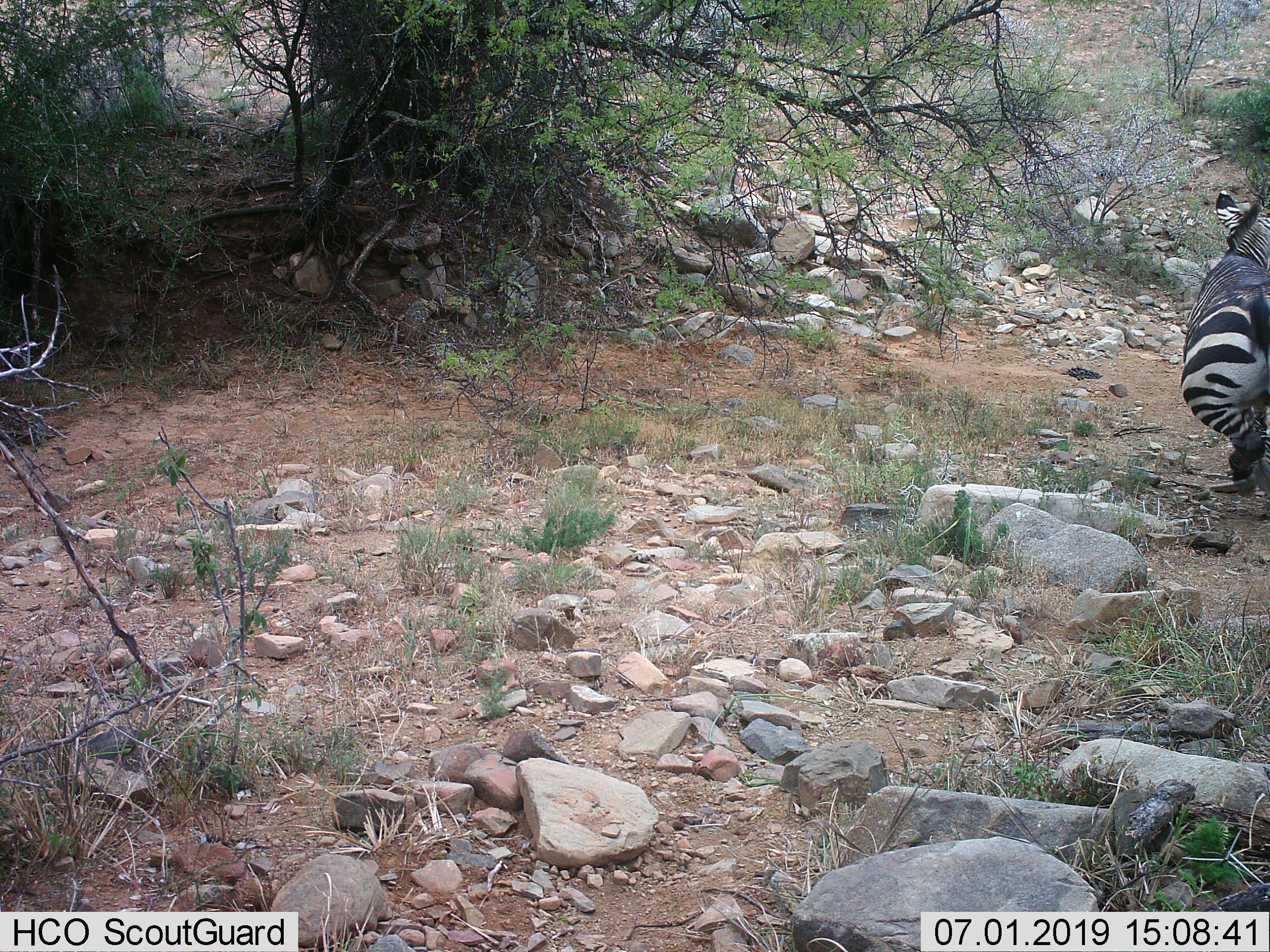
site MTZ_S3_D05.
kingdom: Animalia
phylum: Chordata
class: Mammalia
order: Perissodactyla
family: Equidae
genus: Equus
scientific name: Equus zebra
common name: mountain zebra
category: zebramountain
Zebramountain (mountain zebra) (Equus zebra), count 1. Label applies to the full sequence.